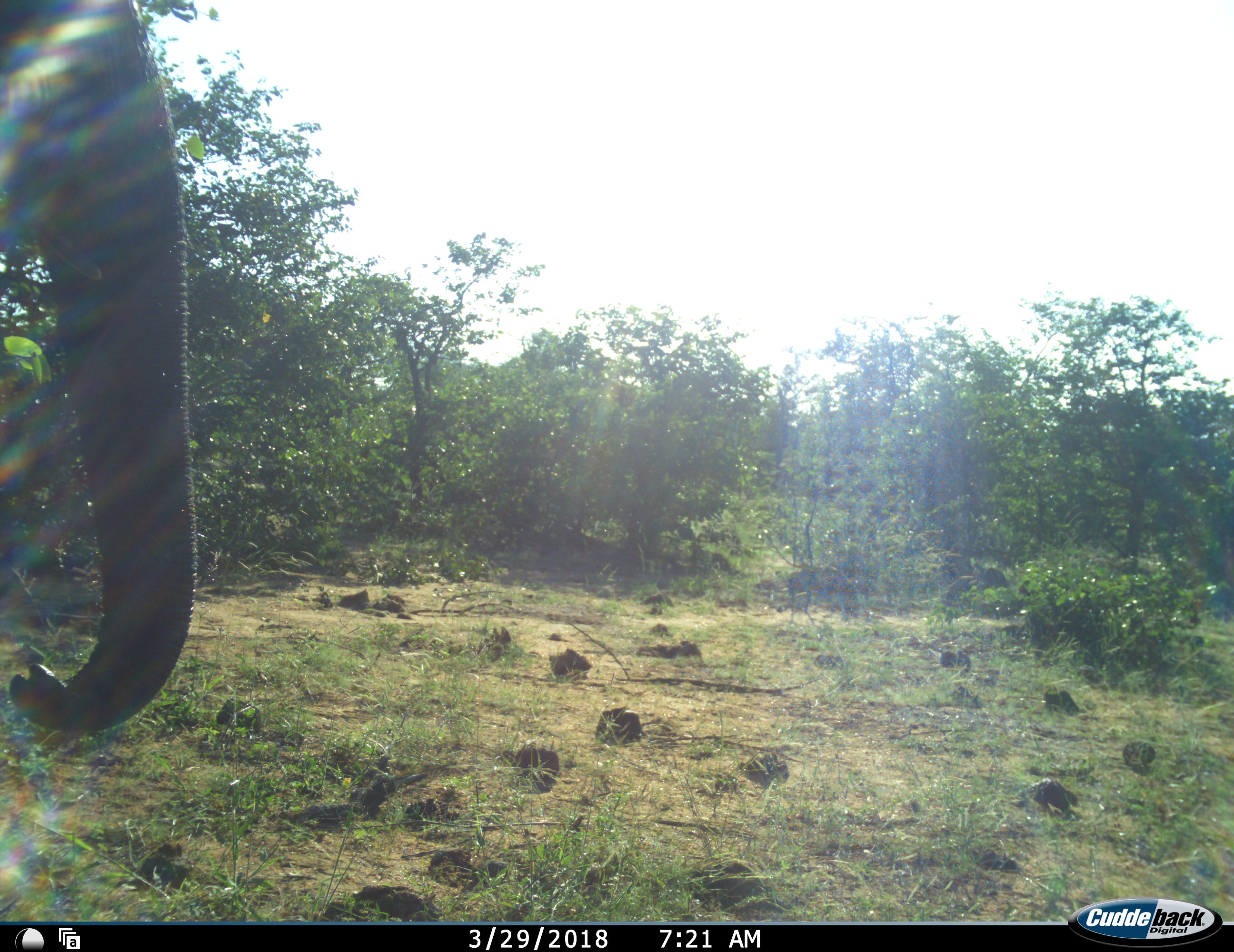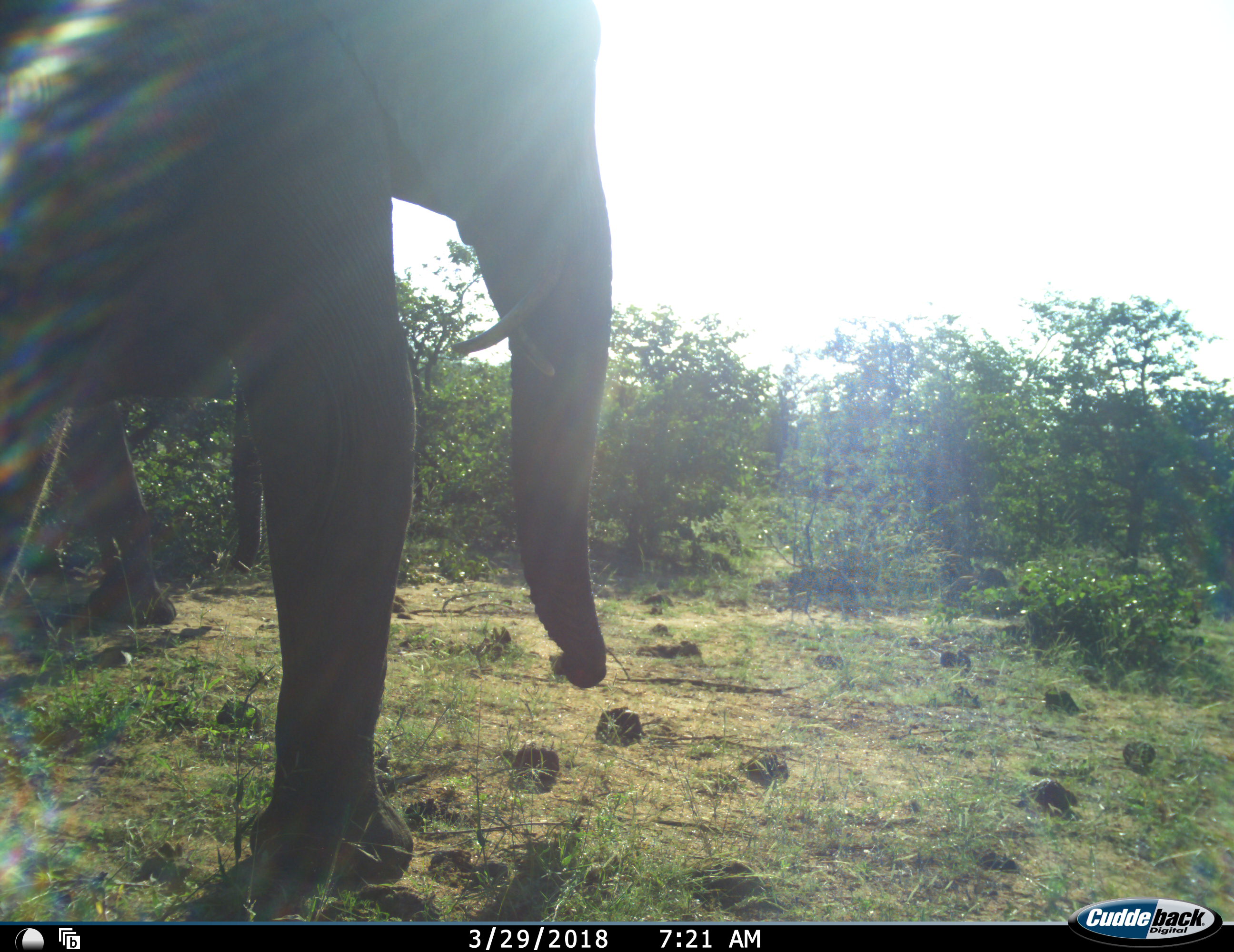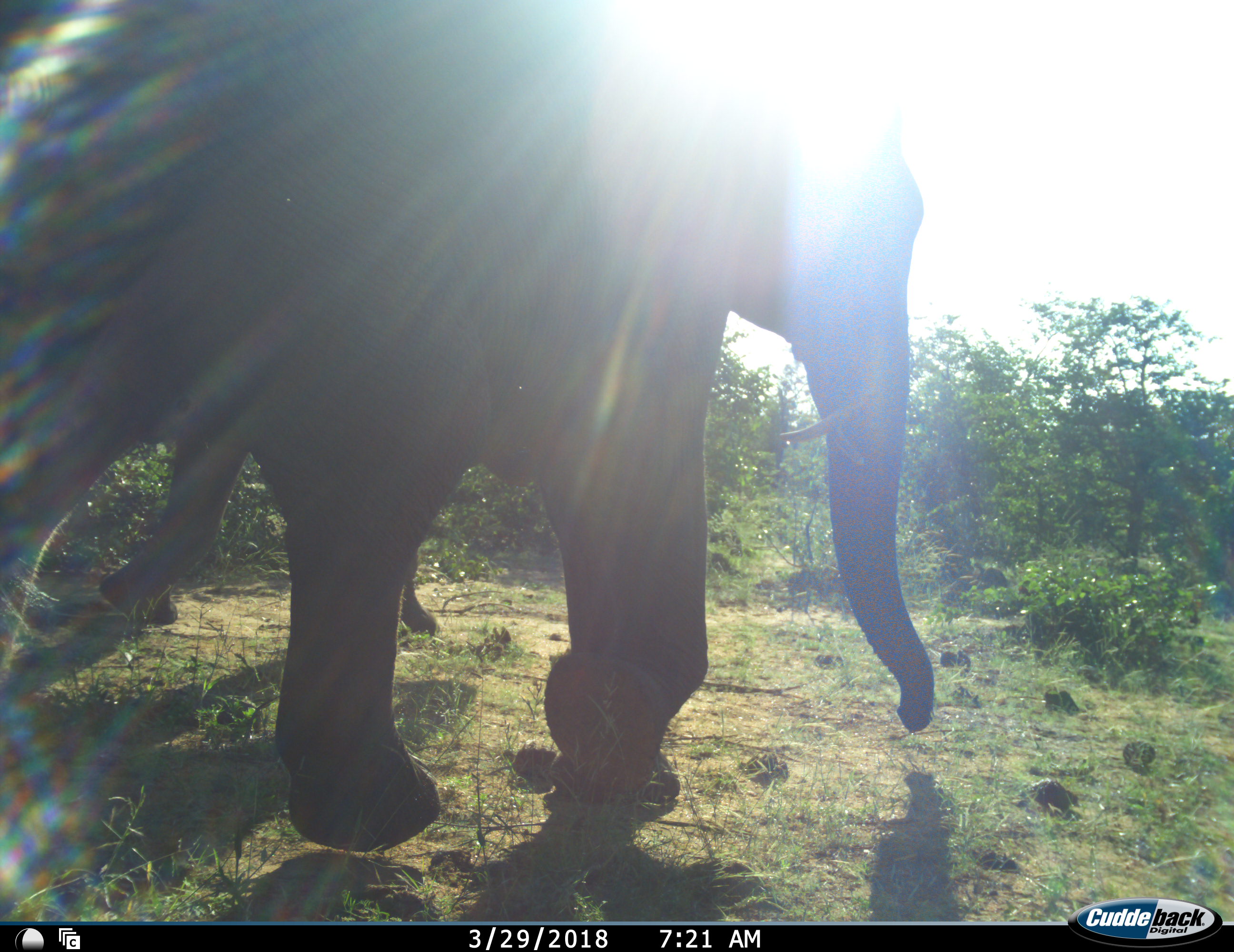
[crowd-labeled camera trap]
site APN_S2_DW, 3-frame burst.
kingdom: Animalia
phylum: Chordata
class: Mammalia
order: Proboscidea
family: Elephantidae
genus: Loxodonta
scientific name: Loxodonta africana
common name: african bush elephant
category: elephant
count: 2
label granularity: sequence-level